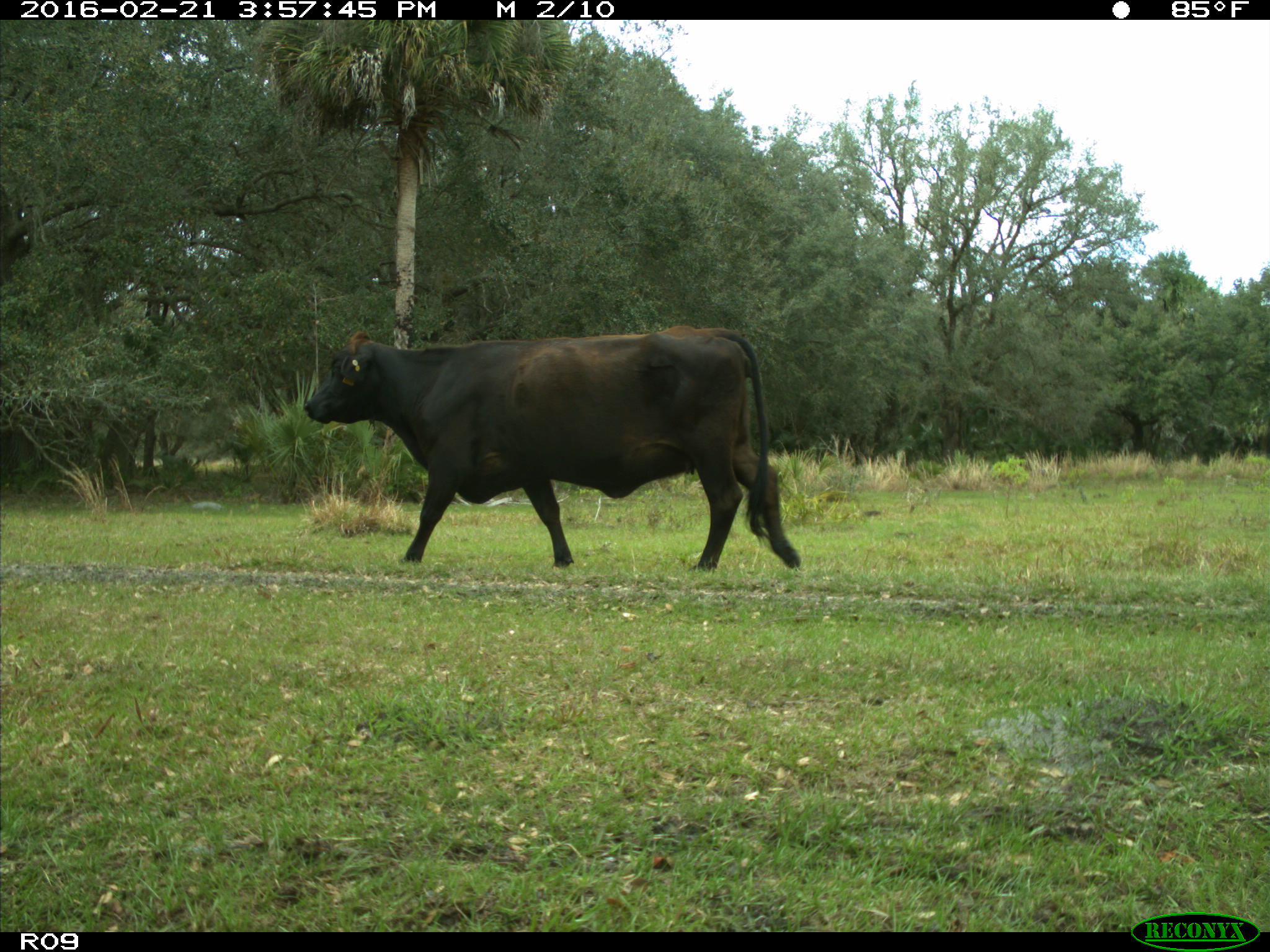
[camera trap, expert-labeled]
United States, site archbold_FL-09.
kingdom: Animalia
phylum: Chordata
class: Mammalia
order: Artiodactyla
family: Bovidae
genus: Bos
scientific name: Bos taurus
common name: domestic cow